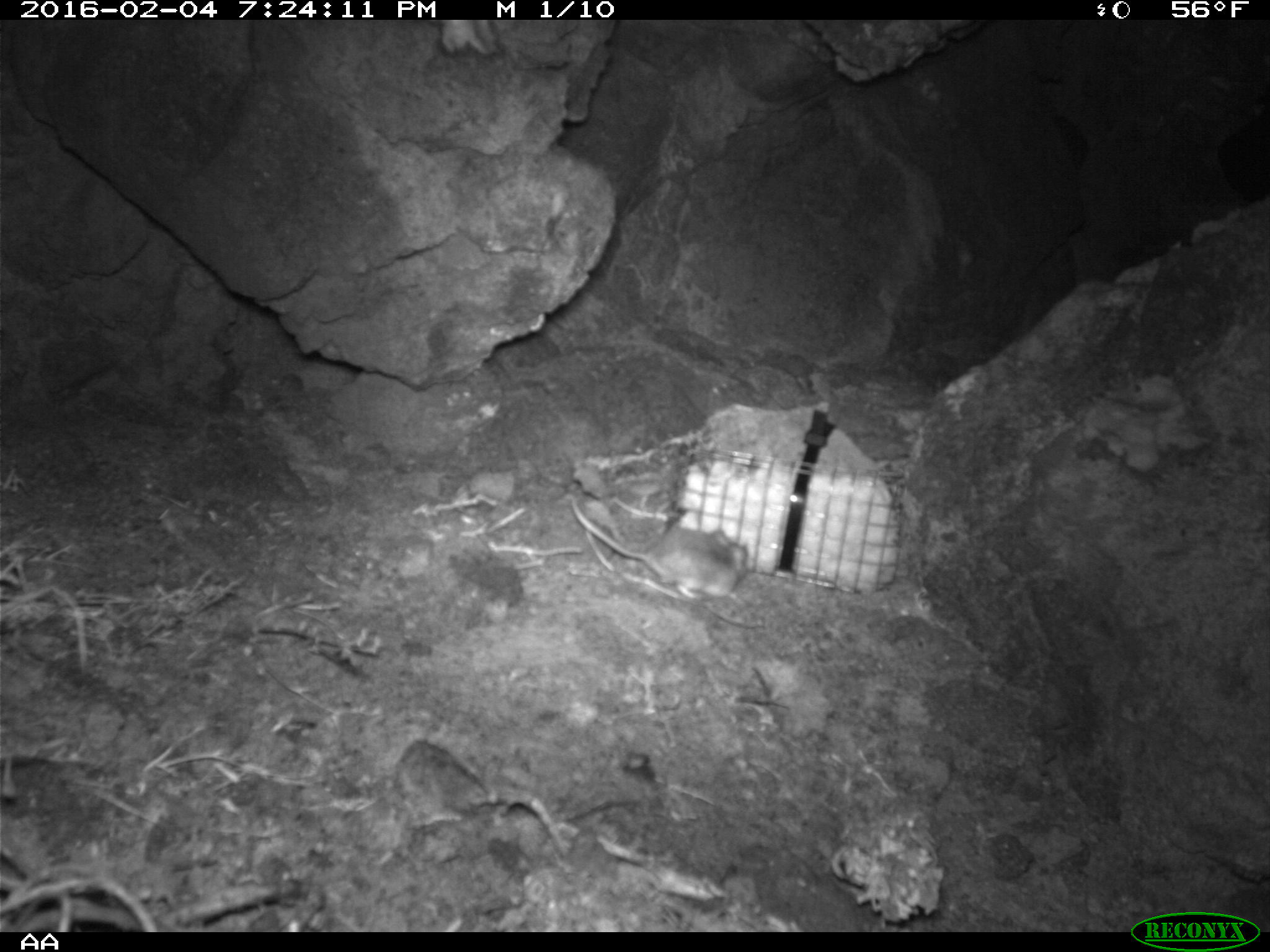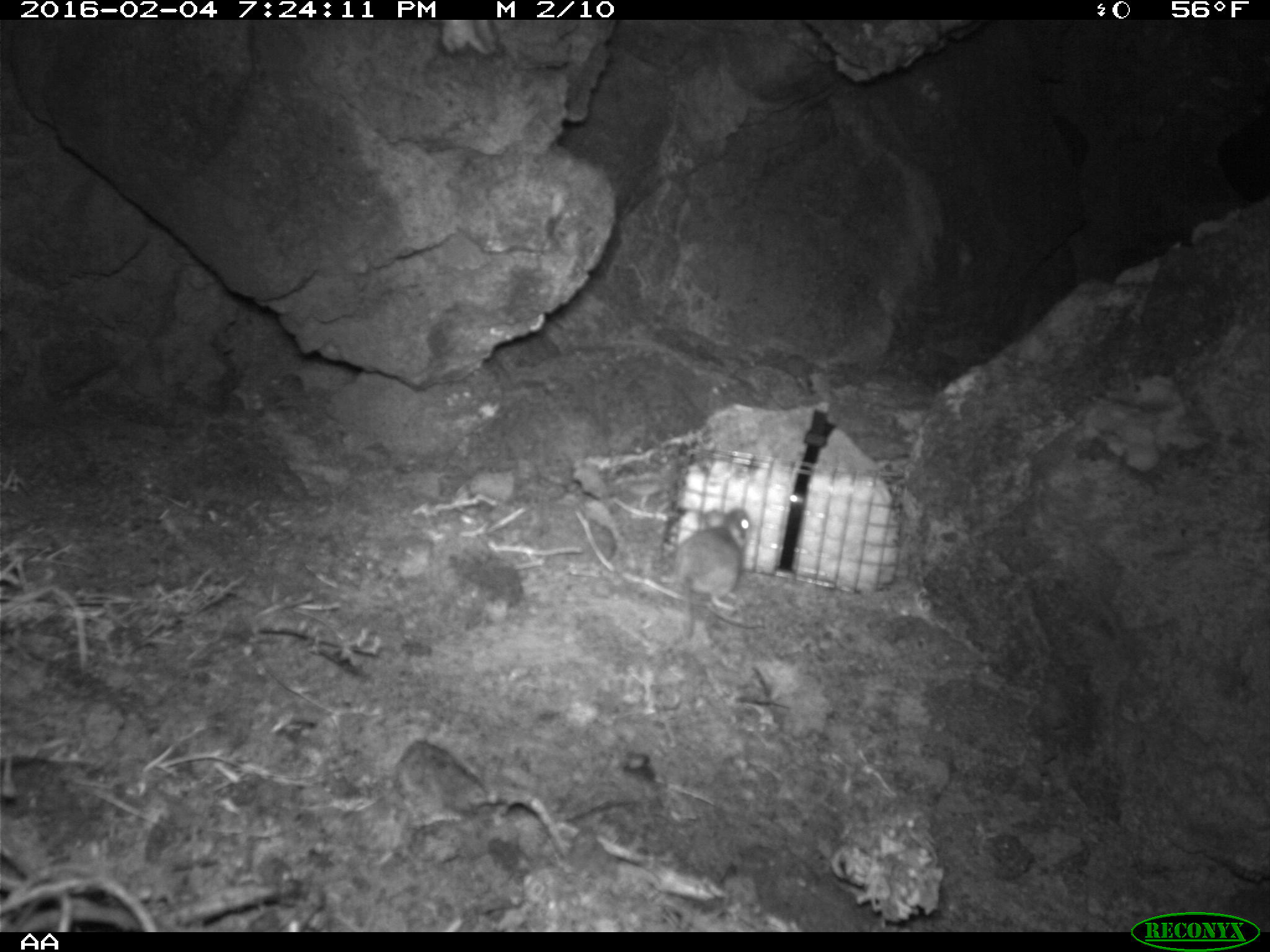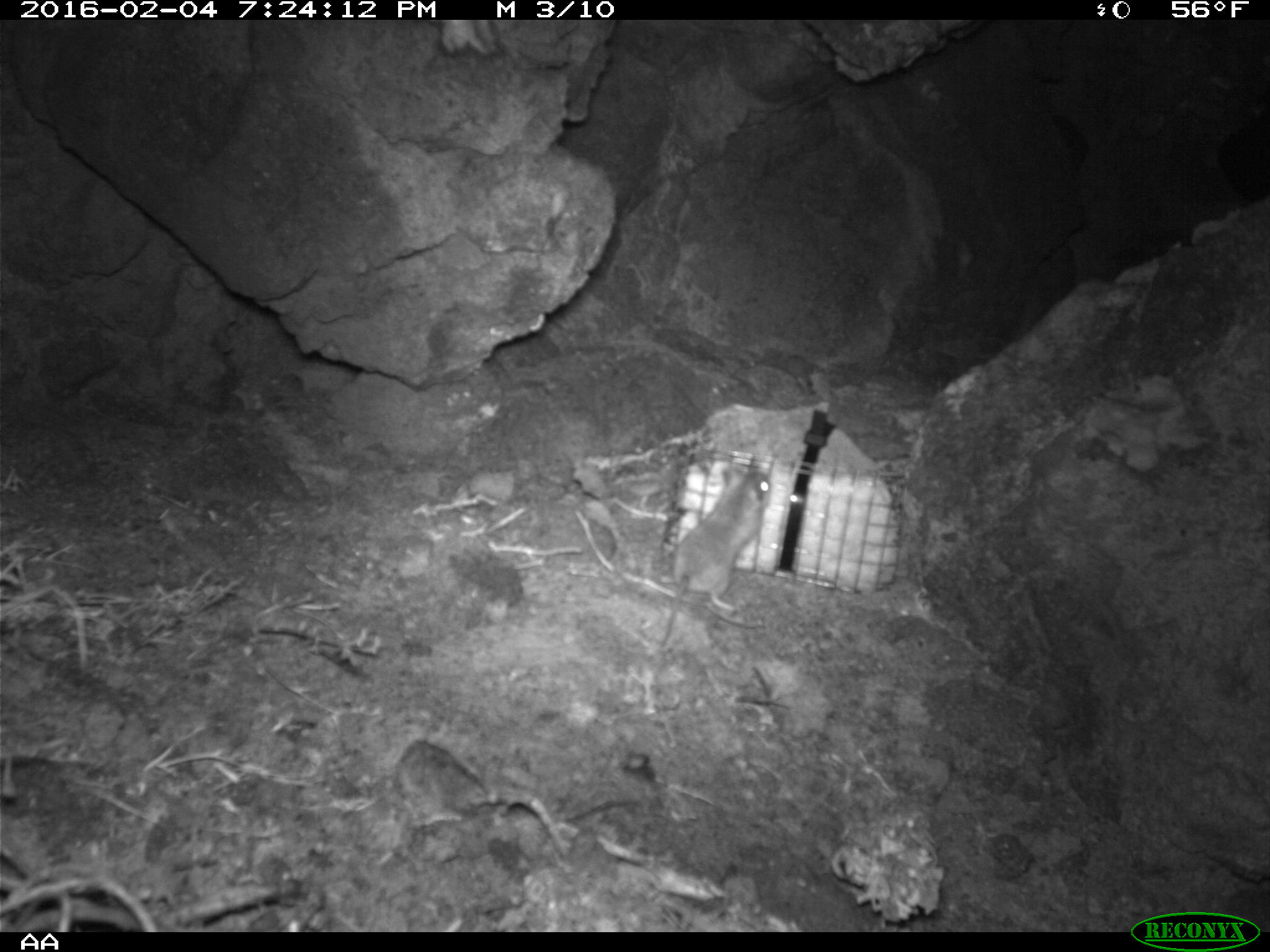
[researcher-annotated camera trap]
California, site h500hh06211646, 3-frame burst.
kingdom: Animalia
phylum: Chordata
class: Mammalia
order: Rodentia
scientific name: Rodentia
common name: rodent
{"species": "rodent (Rodentia)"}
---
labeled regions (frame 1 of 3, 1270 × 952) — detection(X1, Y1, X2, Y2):
rodent: detection(568, 496, 747, 600)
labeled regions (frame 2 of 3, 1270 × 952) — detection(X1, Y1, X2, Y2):
rodent: detection(670, 505, 757, 641)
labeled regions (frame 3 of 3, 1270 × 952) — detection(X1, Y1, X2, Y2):
rodent: detection(655, 453, 771, 653)